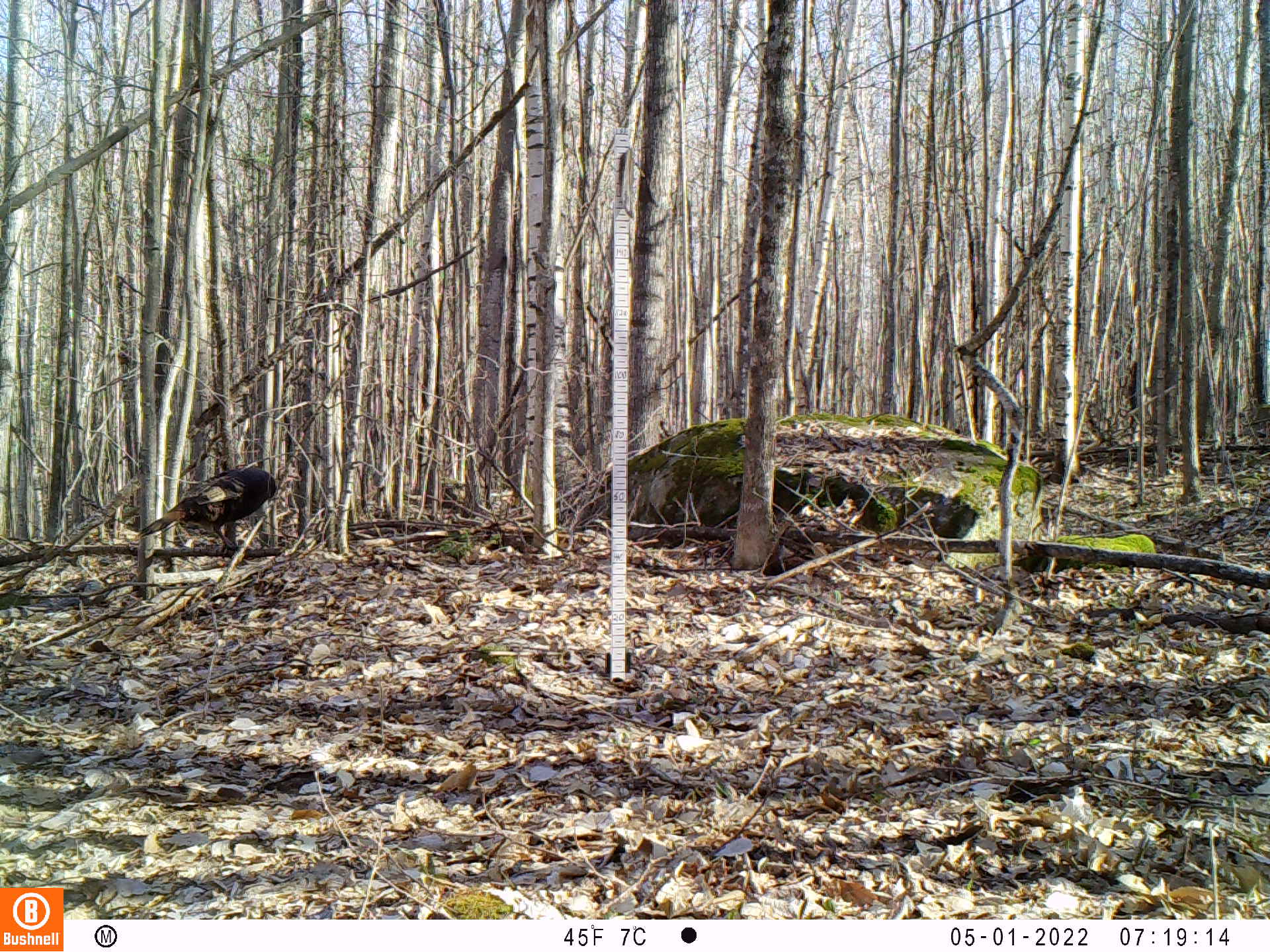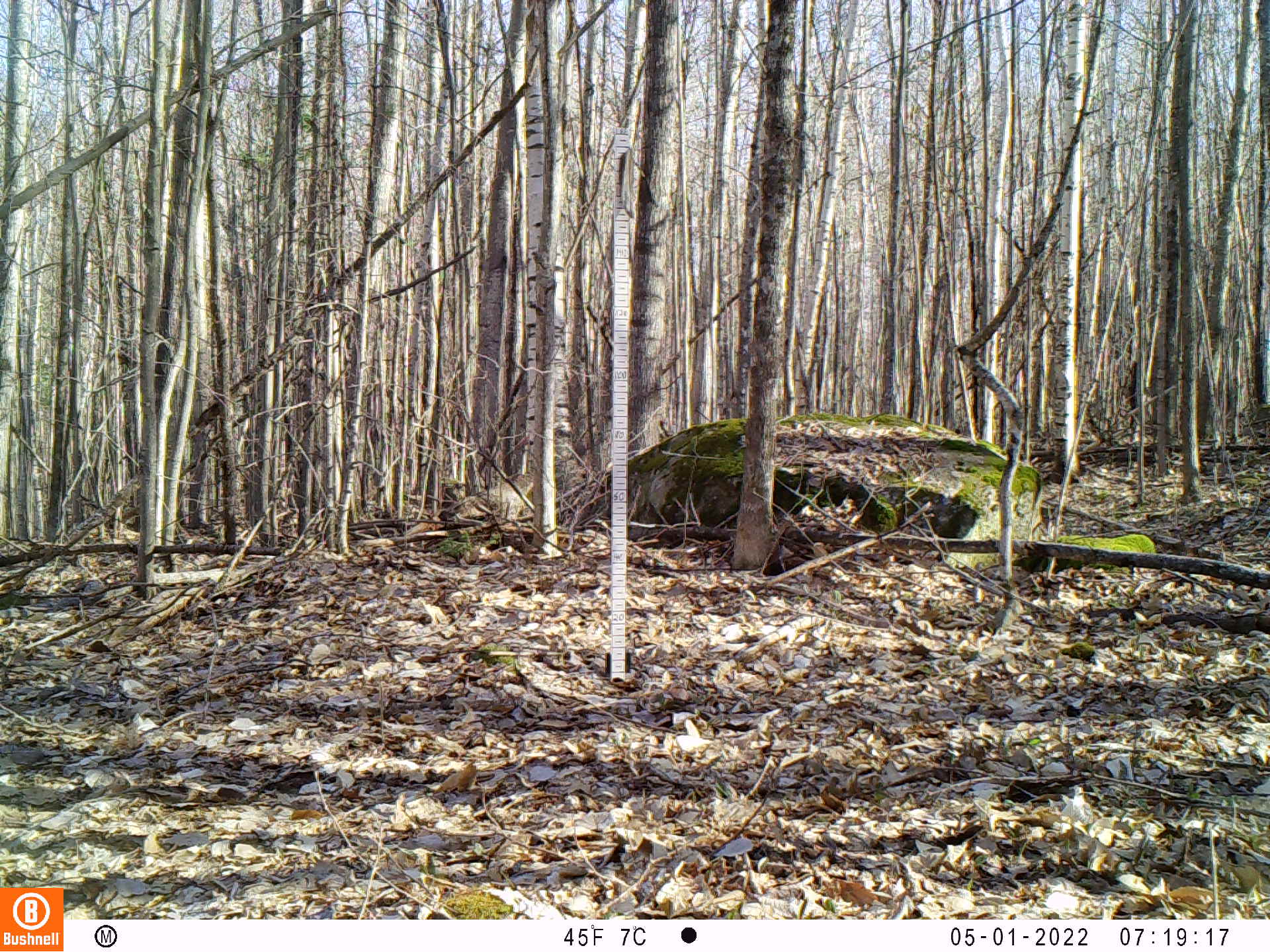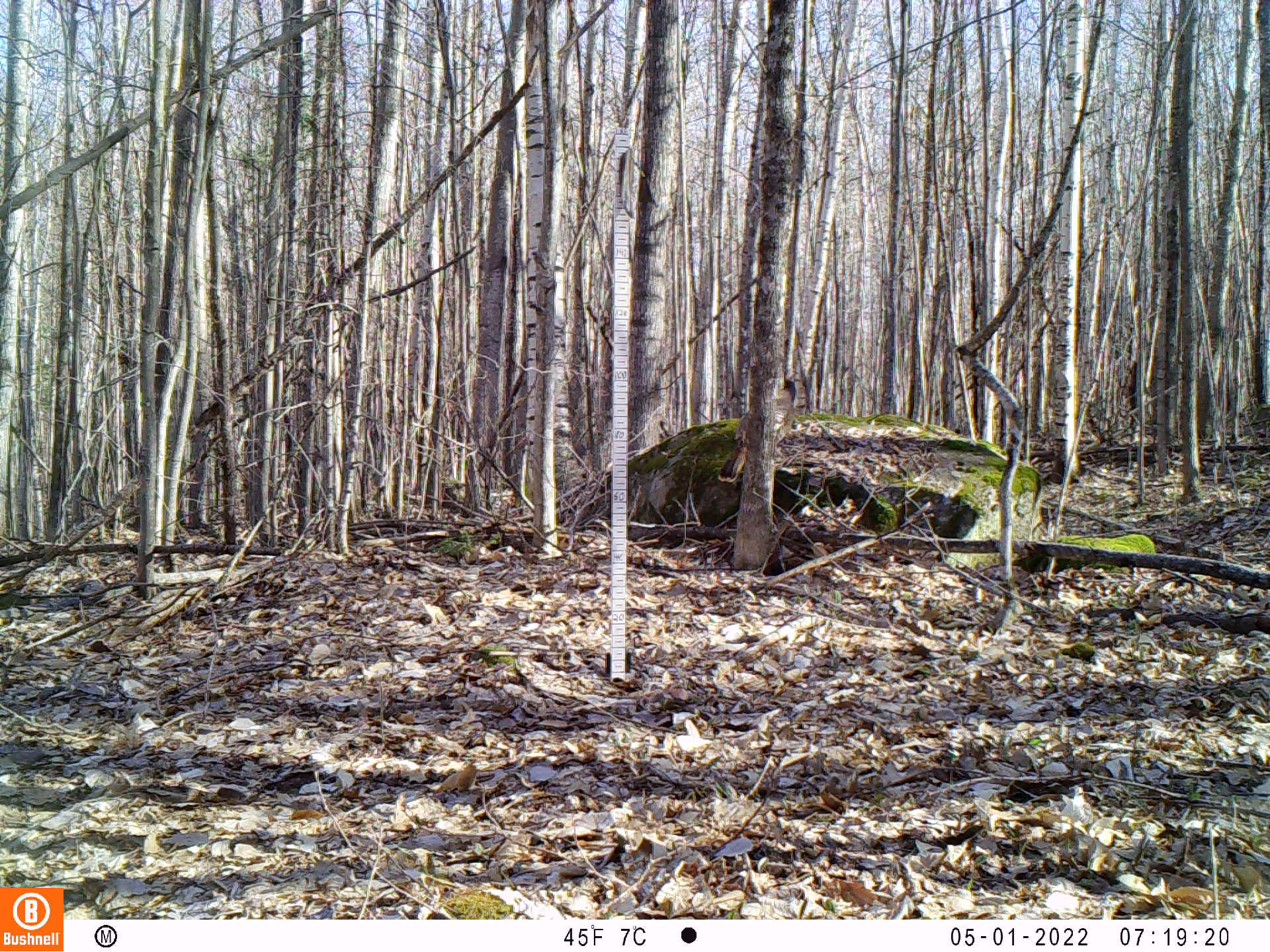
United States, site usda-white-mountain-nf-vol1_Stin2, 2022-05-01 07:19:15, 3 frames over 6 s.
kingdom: Animalia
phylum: Chordata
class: Aves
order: Galliformes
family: Phasianidae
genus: Meleagris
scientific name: Meleagris gallopavo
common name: wild turkey